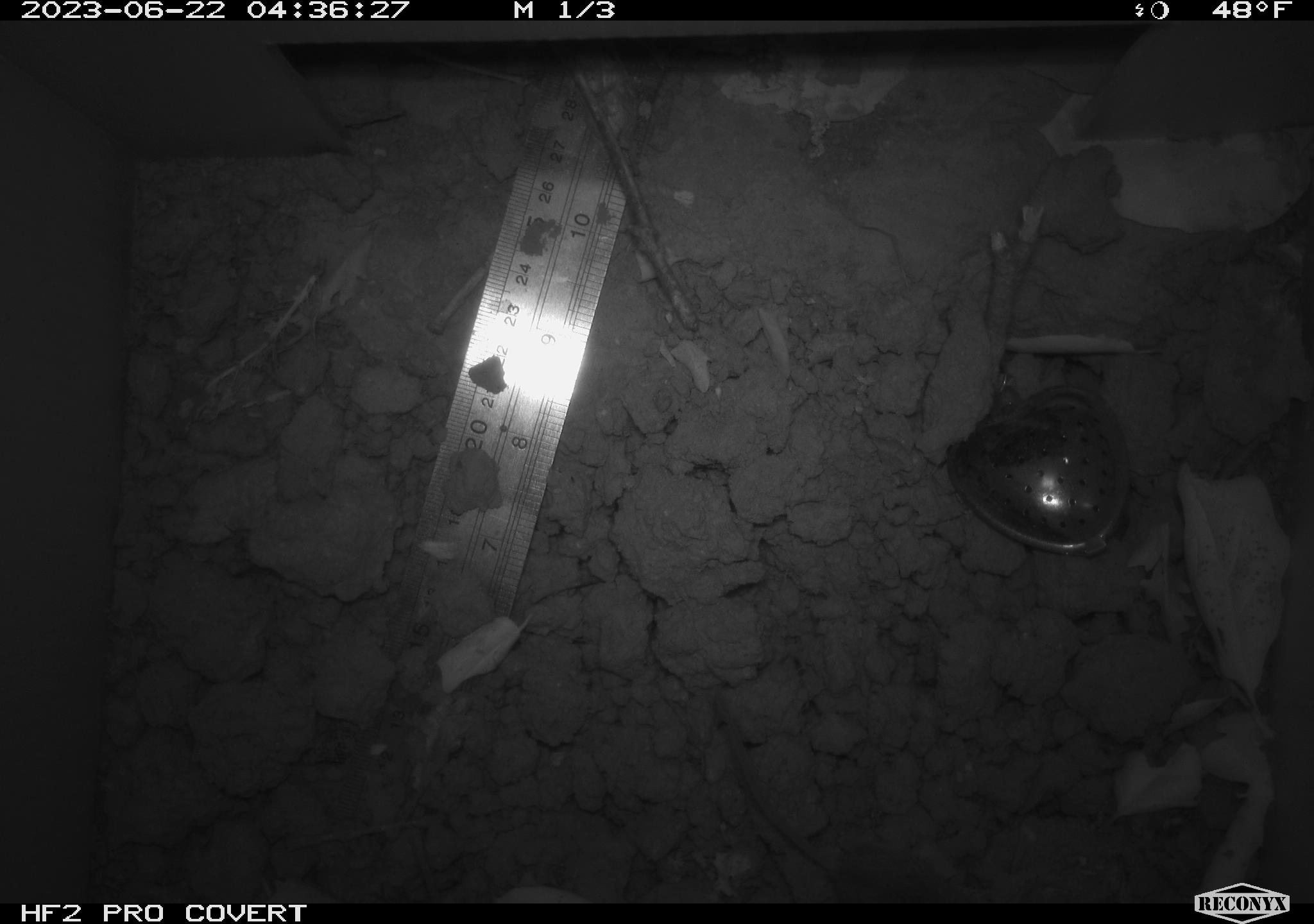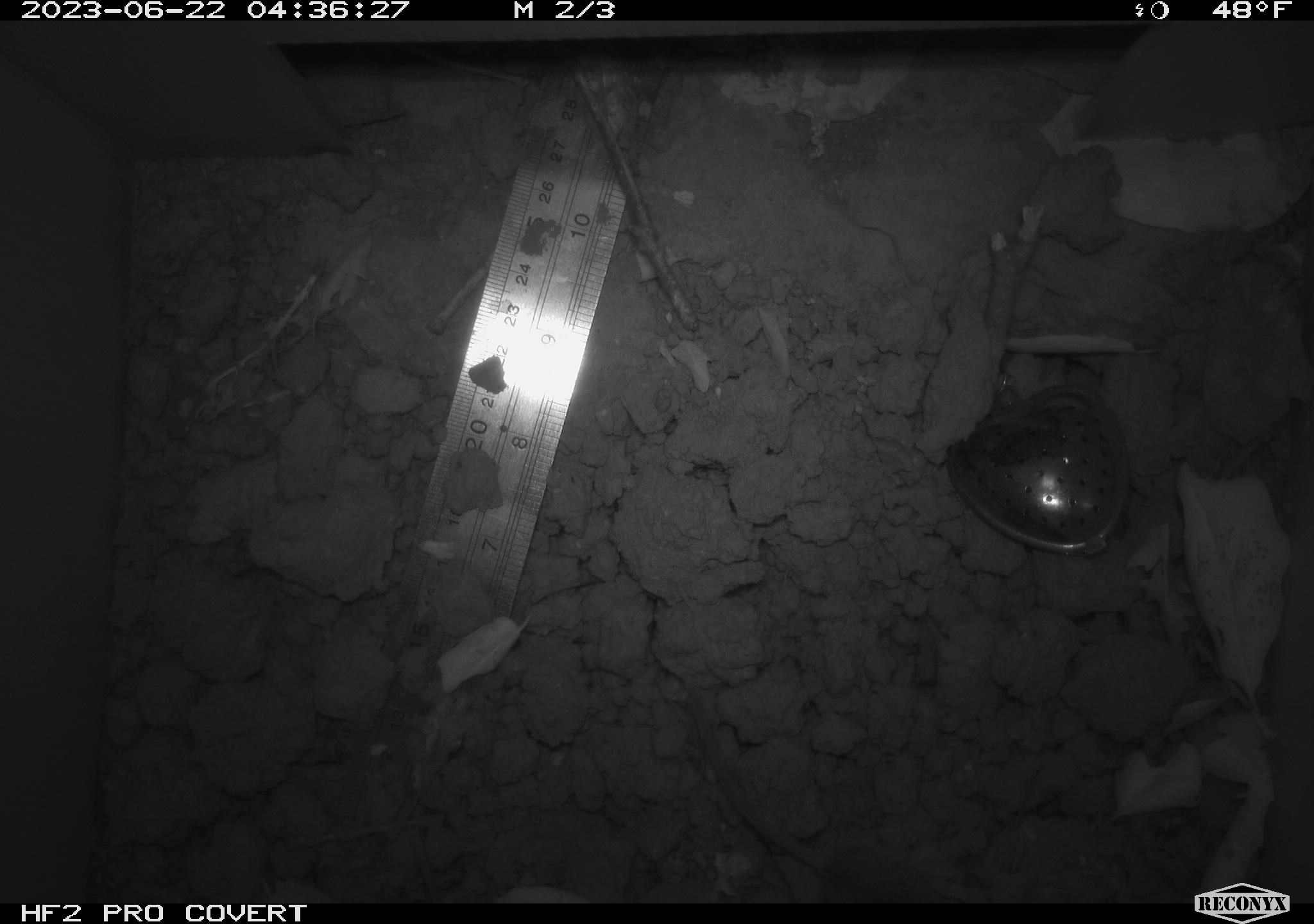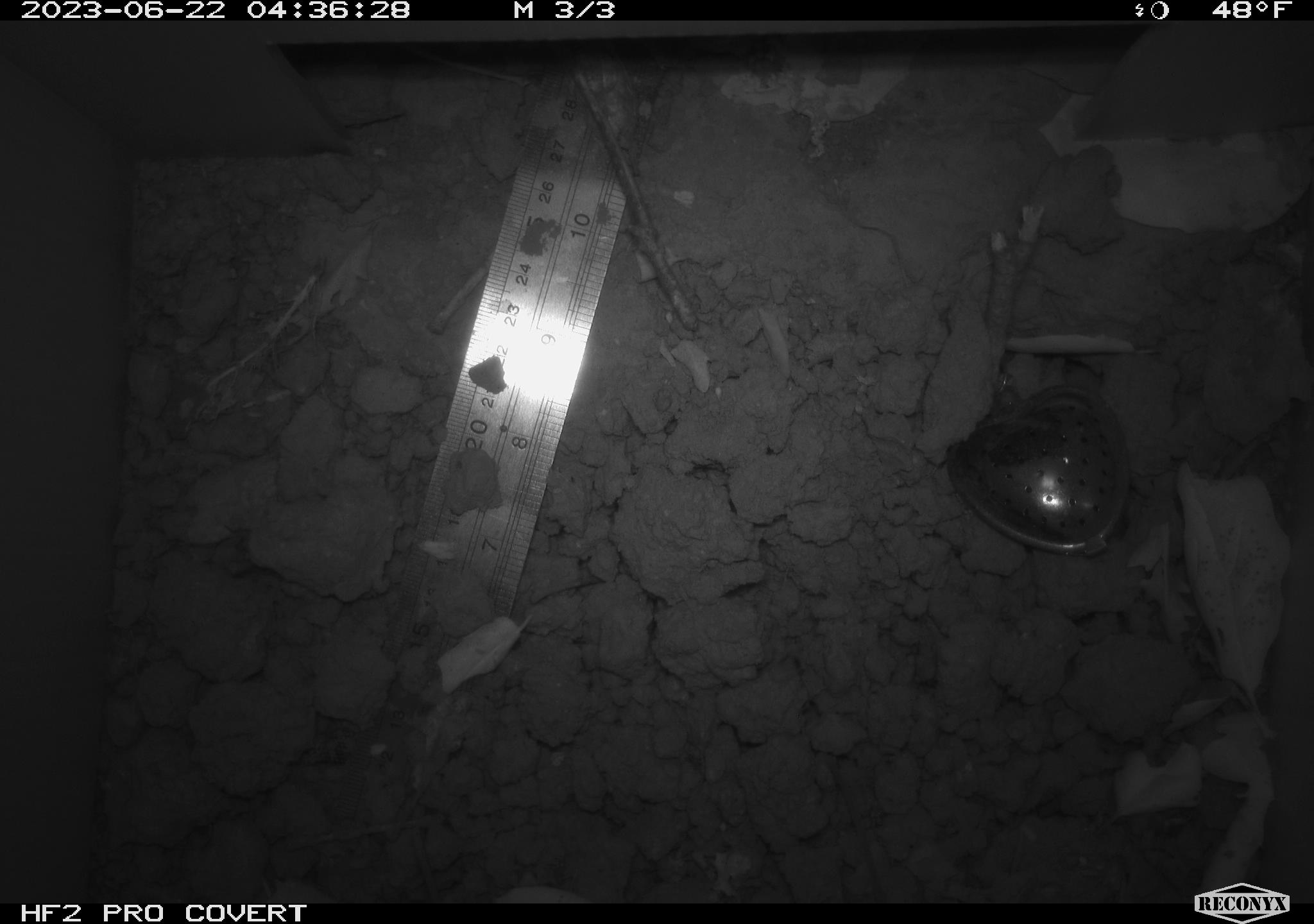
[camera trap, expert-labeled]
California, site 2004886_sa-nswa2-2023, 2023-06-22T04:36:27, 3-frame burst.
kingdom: Animalia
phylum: Chordata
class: Mammalia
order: Rodentia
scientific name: Rodentia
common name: mouse species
Mouse species (Rodentia).